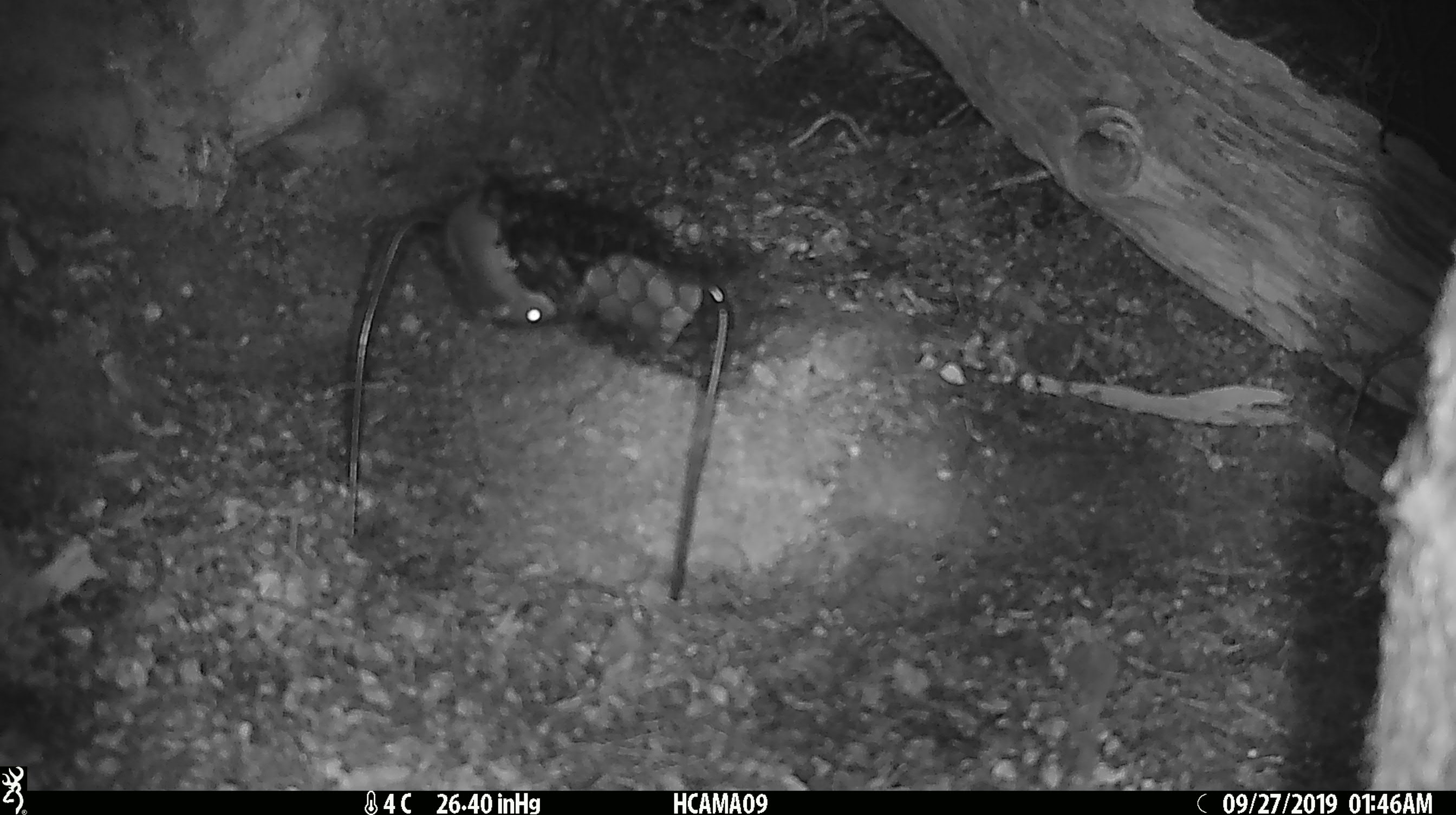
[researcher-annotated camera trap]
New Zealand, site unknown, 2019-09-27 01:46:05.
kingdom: Animalia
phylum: Chordata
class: Mammalia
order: Rodentia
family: Muridae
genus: Mus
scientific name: Mus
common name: mouse